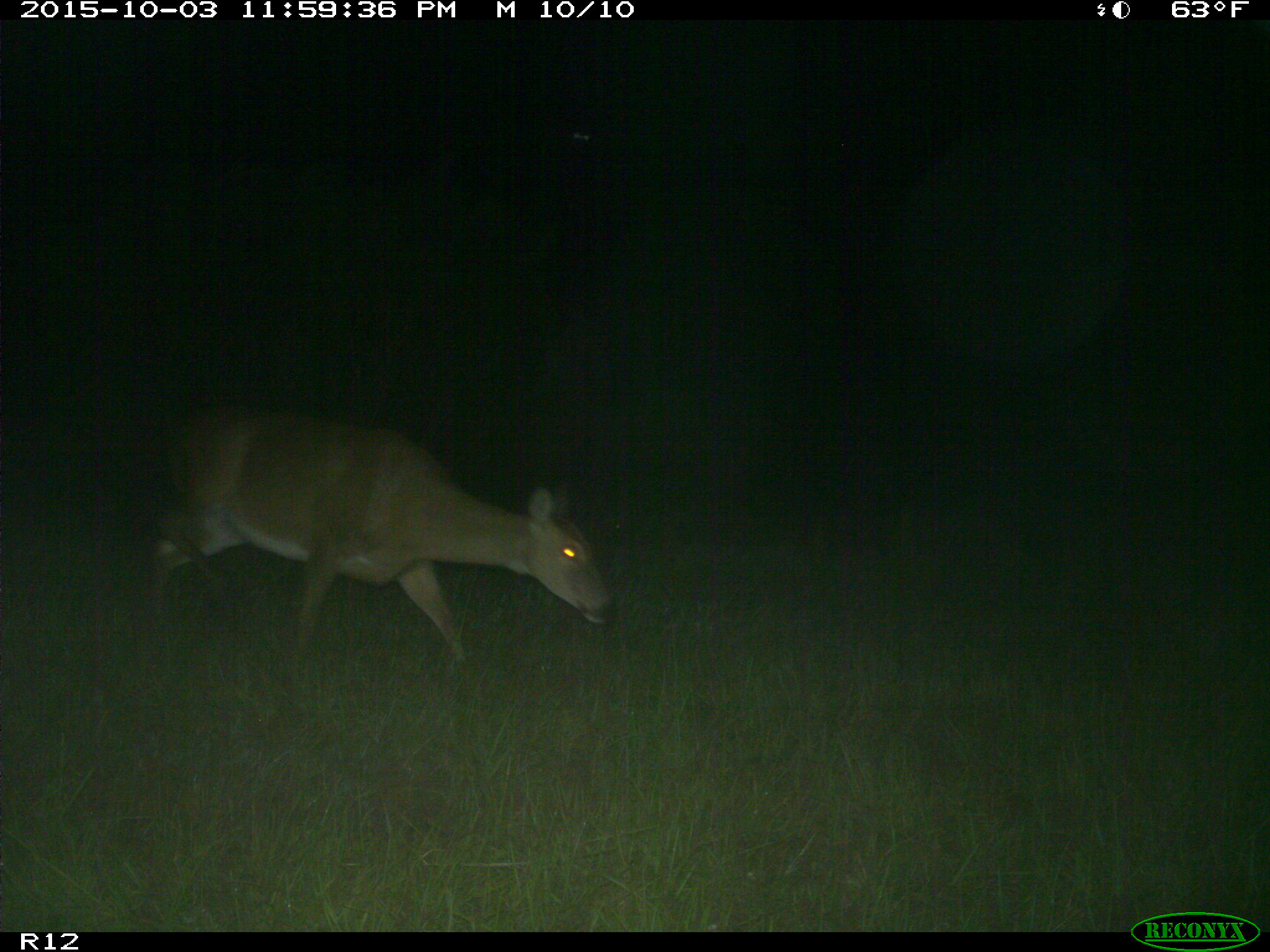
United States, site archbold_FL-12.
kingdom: Animalia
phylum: Chordata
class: Mammalia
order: Artiodactyla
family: Cervidae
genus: Odocoileus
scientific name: Odocoileus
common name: deer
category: unidentified deer